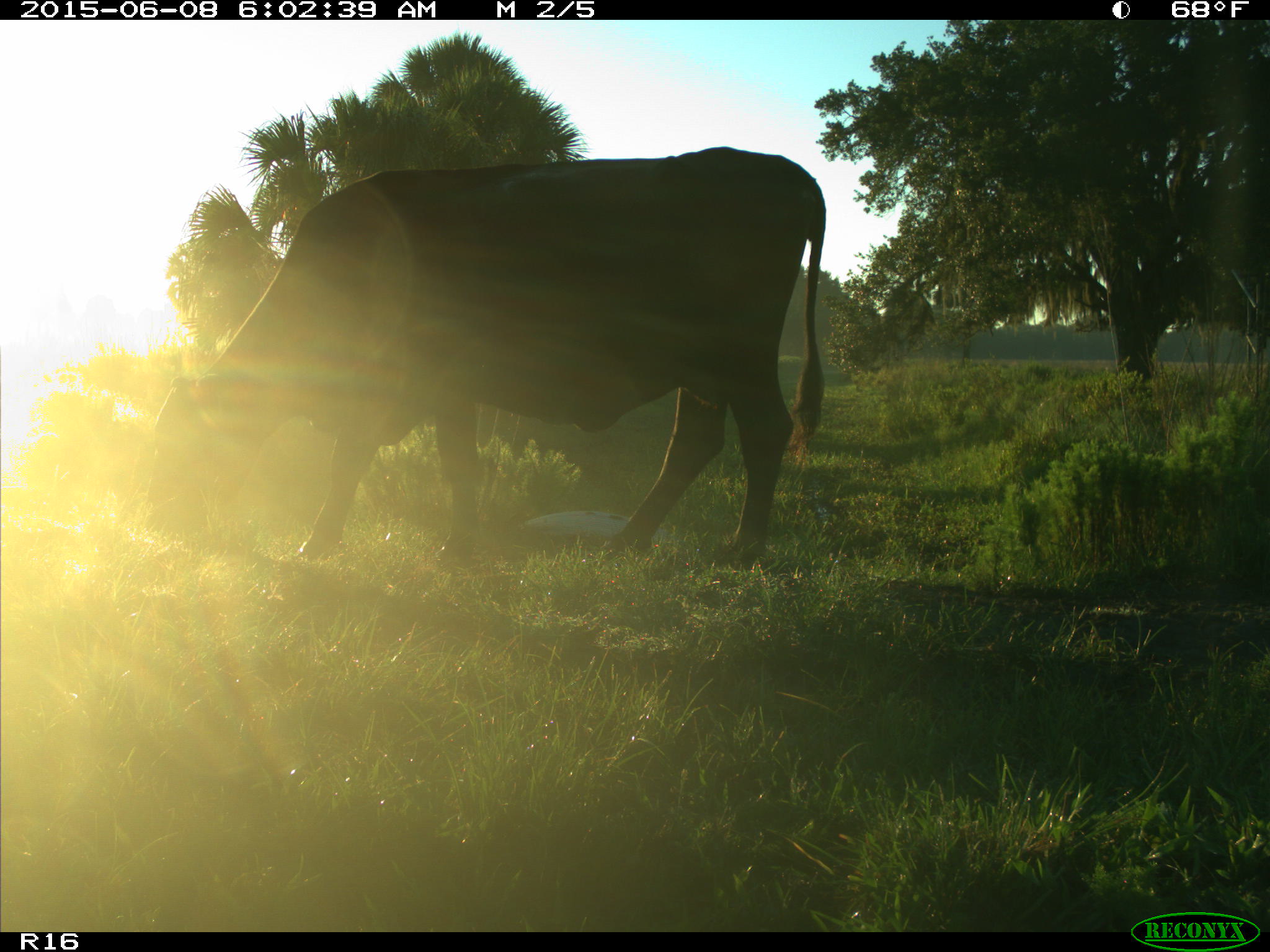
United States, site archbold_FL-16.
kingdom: Animalia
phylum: Chordata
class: Mammalia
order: Artiodactyla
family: Bovidae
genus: Bos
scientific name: Bos taurus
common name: domestic cow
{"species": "Bos taurus (domestic cow)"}